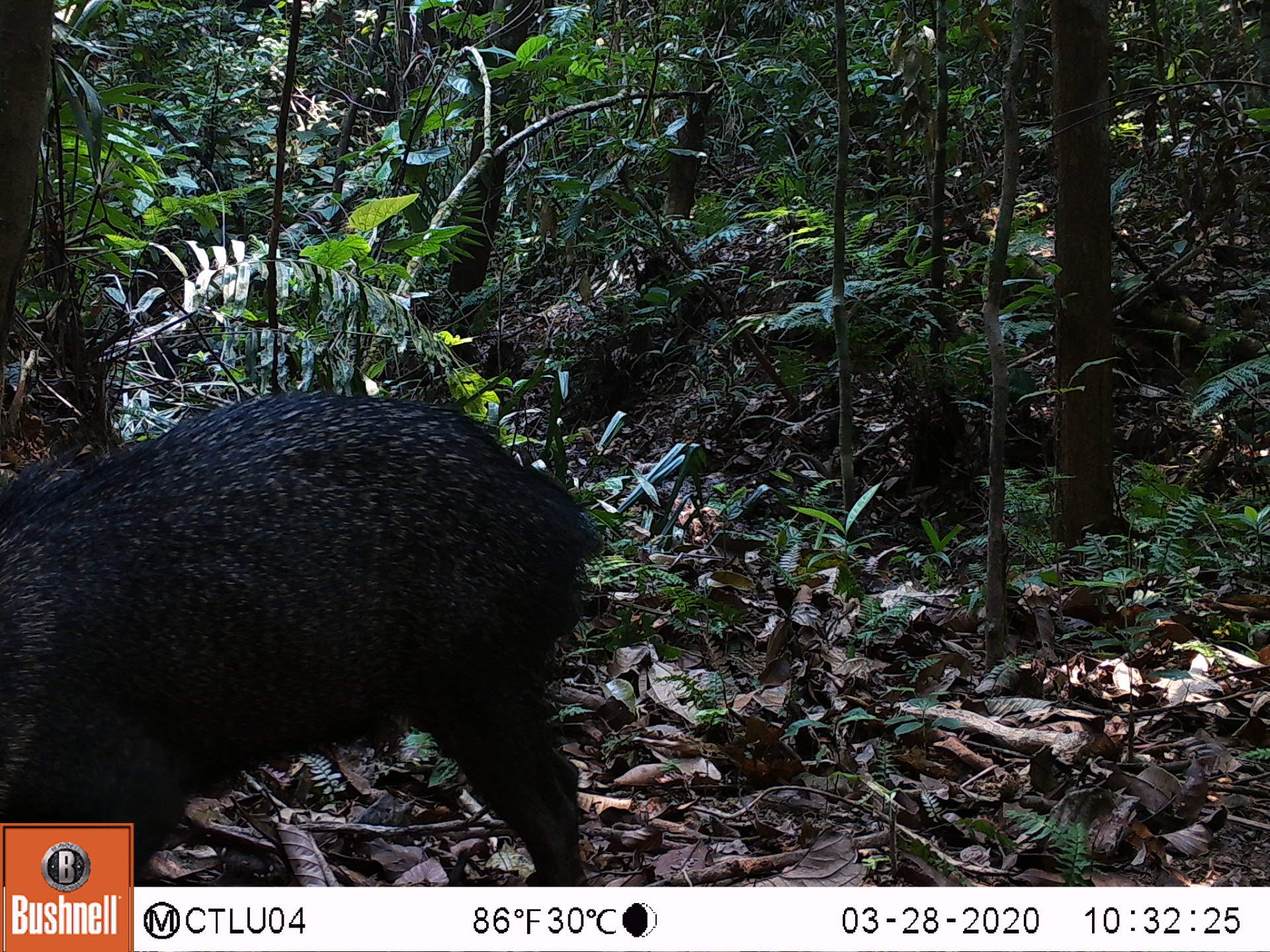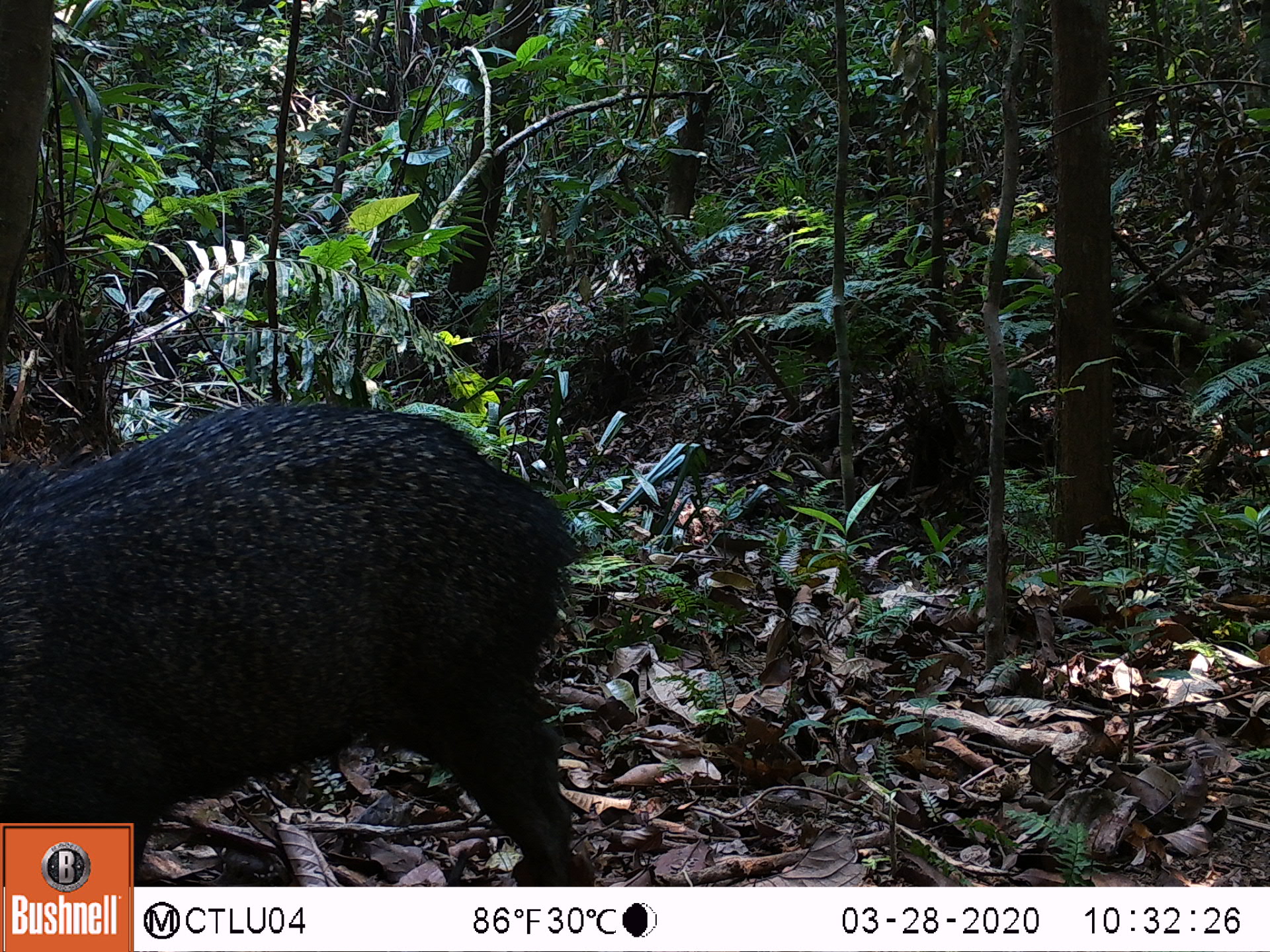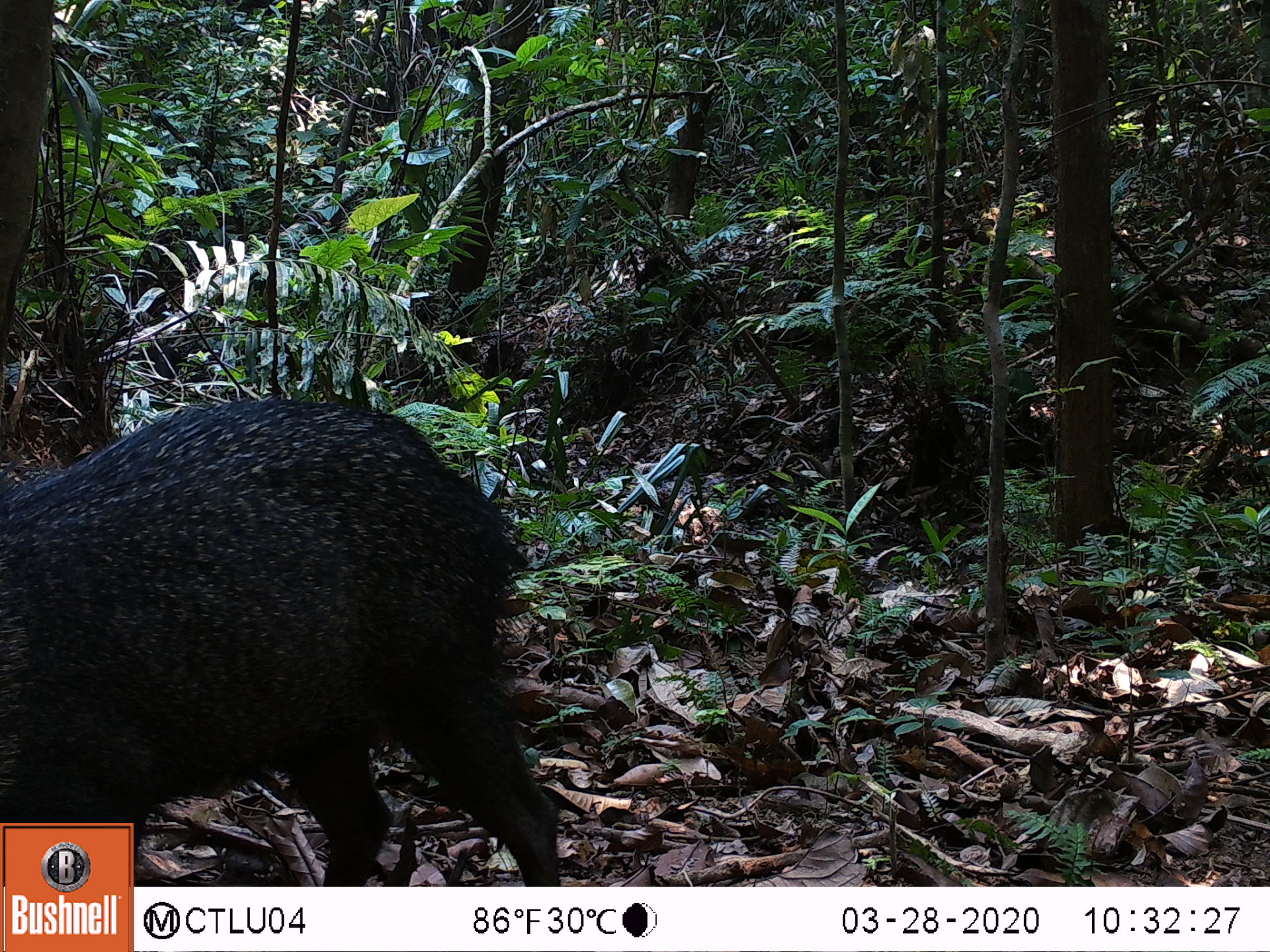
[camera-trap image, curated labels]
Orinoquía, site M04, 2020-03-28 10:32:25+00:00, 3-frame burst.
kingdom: Animalia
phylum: Chordata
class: Mammalia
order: Artiodactyla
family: Tayassuidae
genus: Pecari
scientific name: Pecari tajacu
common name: collared peccary